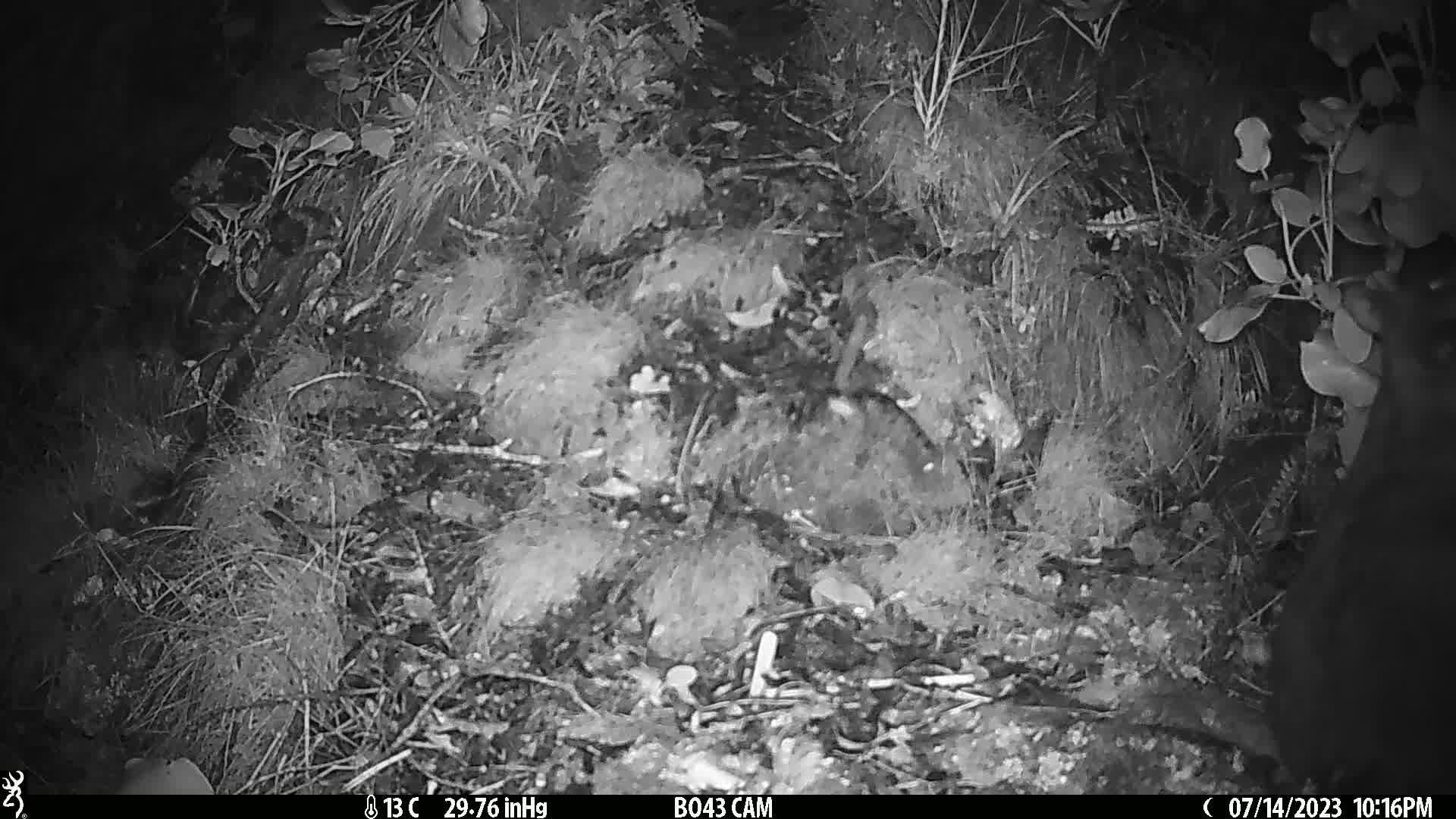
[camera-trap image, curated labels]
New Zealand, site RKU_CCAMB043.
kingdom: Animalia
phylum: Chordata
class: Mammalia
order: Diprotodontia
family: Phalangeridae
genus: Trichosurus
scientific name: Trichosurus vulpecula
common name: common brushtail possum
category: possum